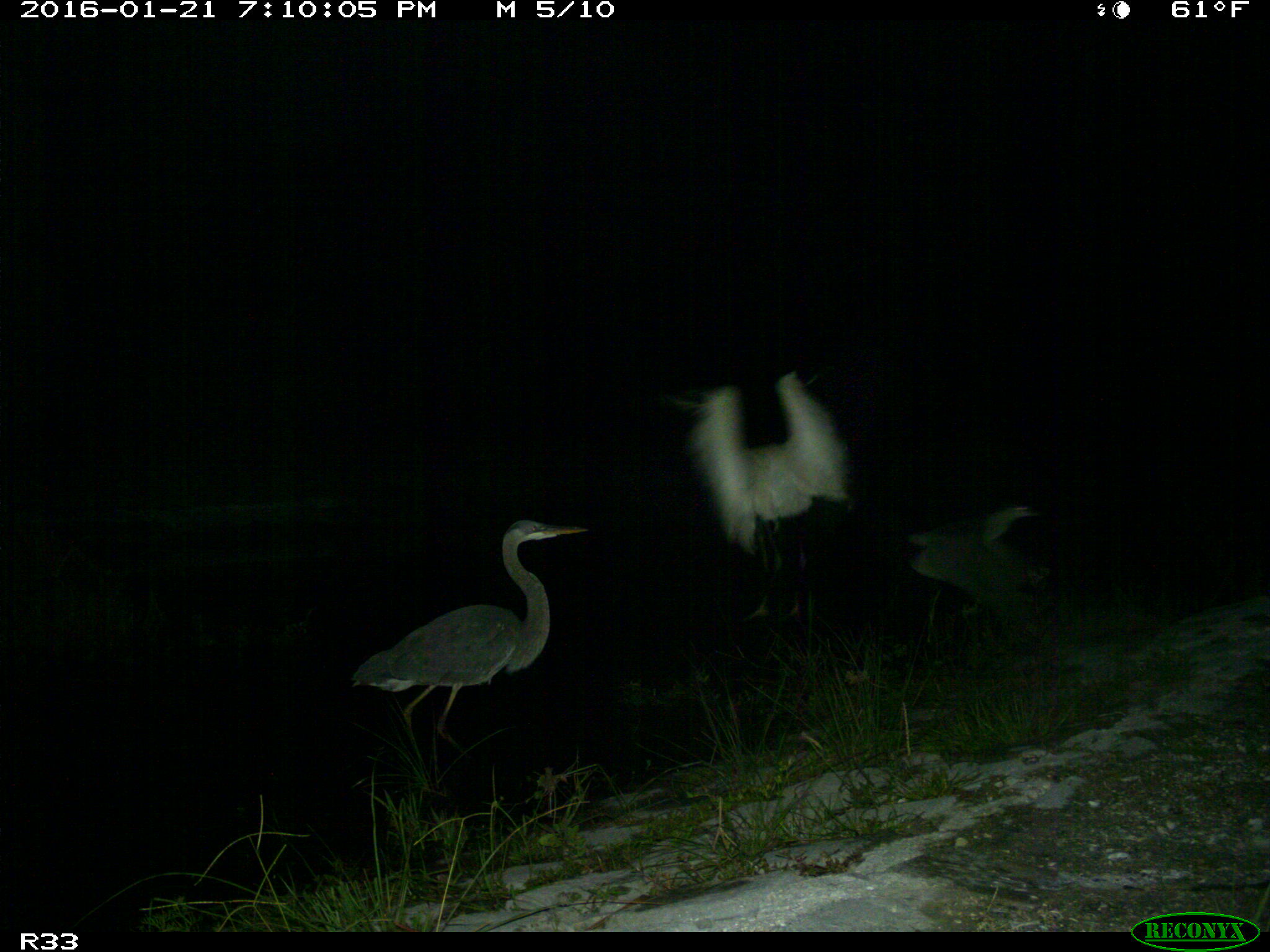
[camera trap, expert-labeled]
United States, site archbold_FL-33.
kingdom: Animalia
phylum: Chordata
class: Aves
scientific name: Aves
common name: birds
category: unidentified bird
Unidentified bird (birds) (Aves).